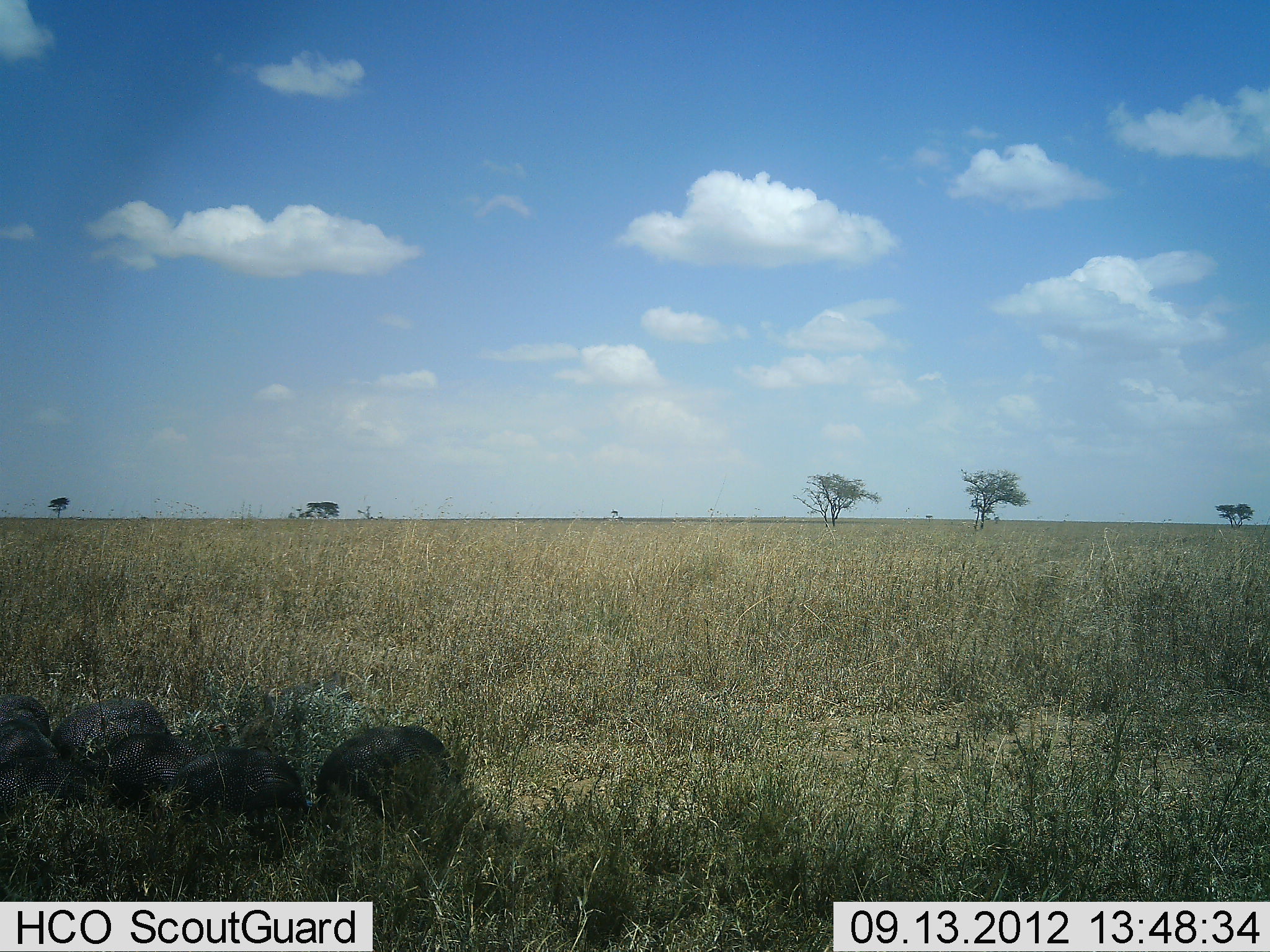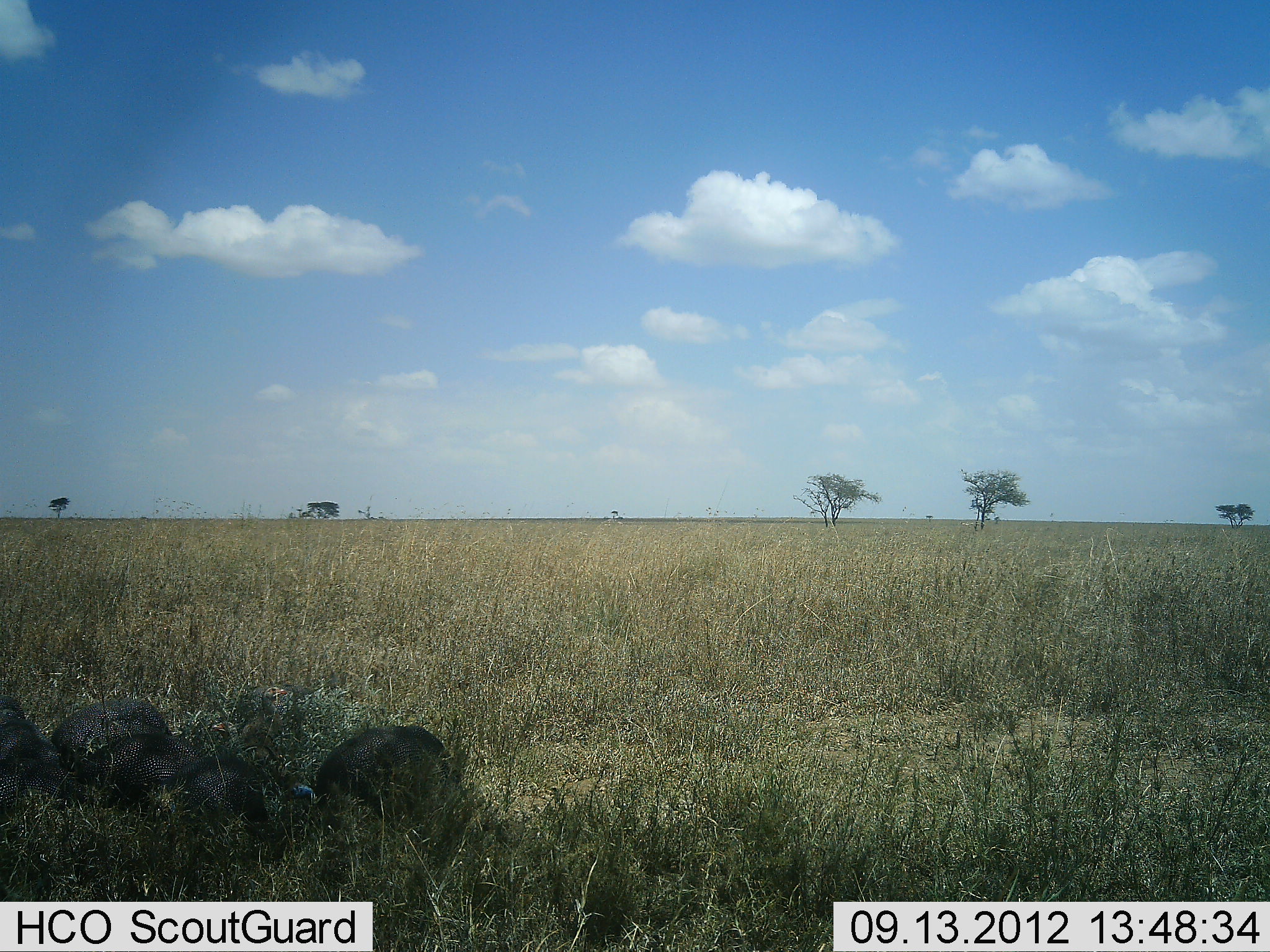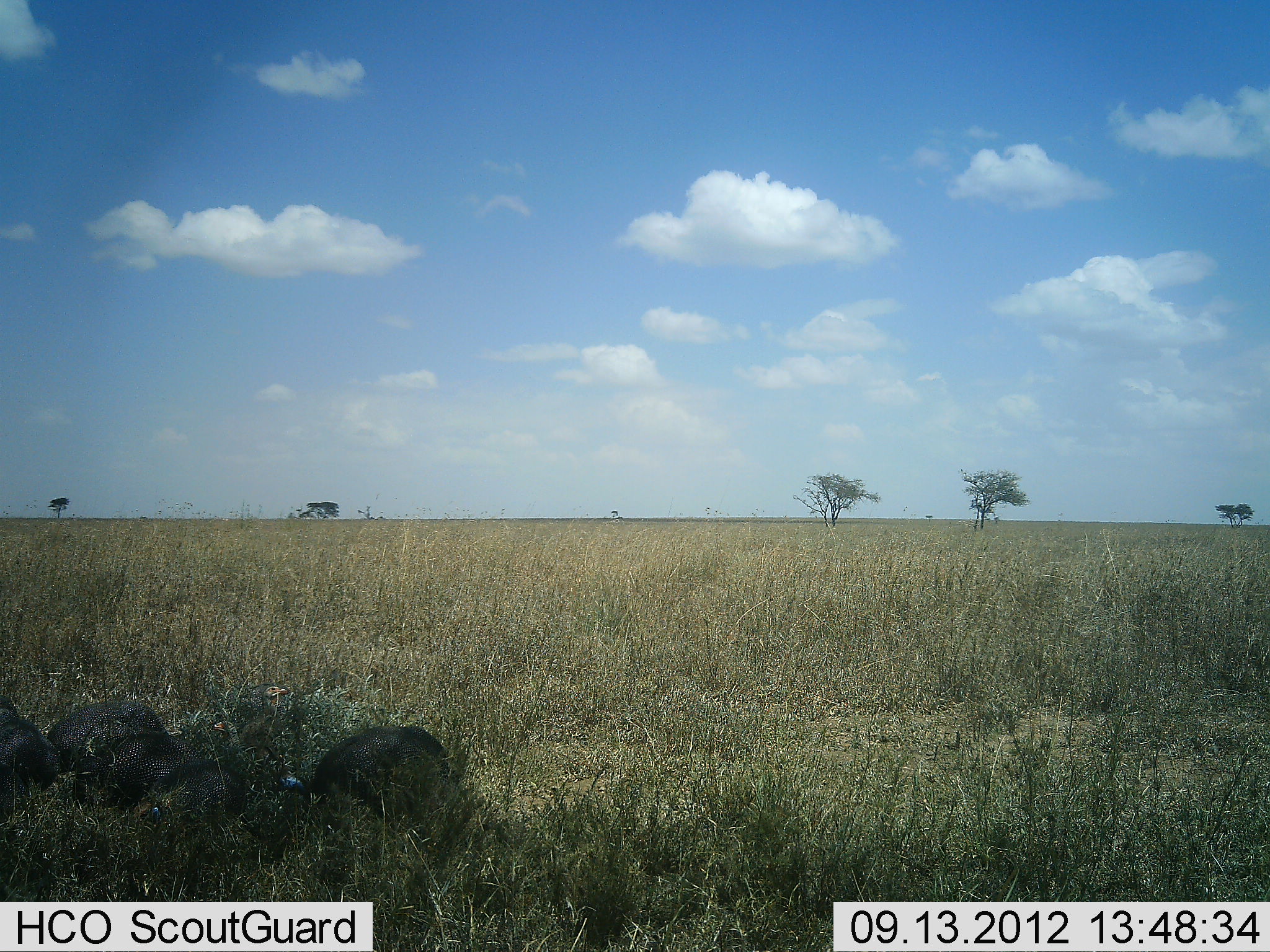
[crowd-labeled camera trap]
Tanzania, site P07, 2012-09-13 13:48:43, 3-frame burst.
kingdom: Animalia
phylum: Chordata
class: Aves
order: Galliformes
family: Numididae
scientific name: Numididae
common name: guinea fowl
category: guineafowl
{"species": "guineafowl (guinea fowl) (Numididae)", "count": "5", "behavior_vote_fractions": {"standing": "30%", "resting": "10%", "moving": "10%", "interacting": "0%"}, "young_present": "10%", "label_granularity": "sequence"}